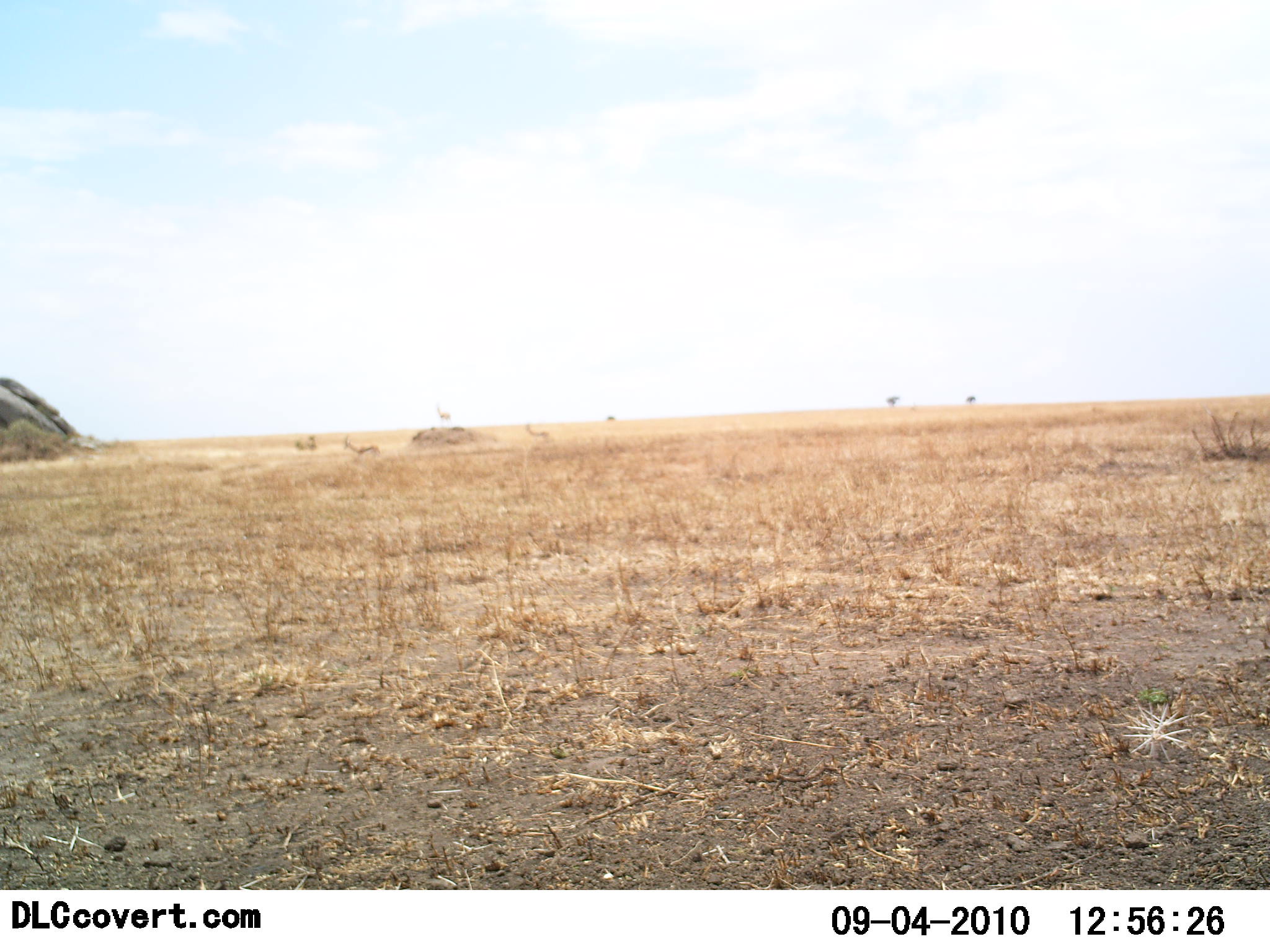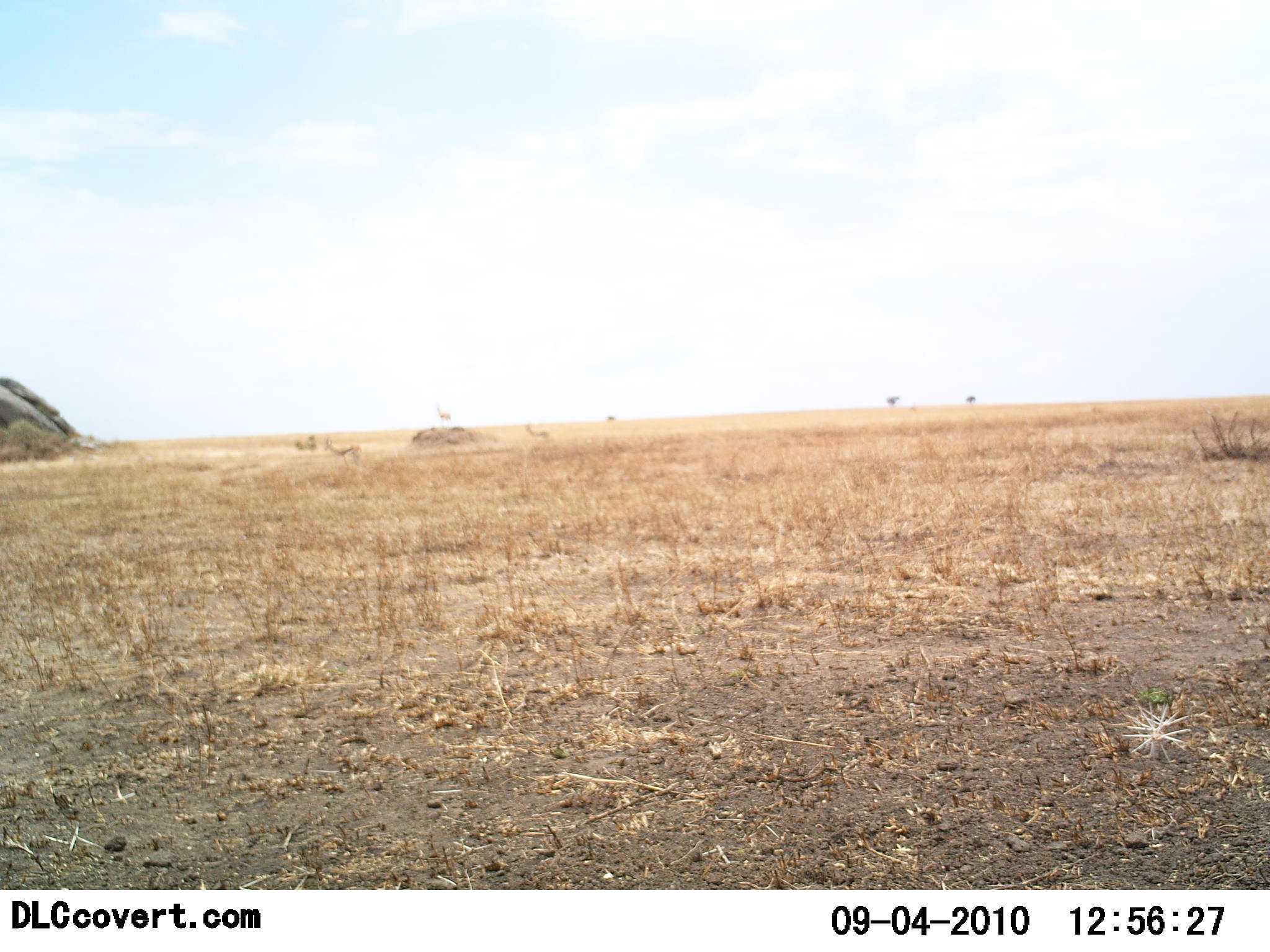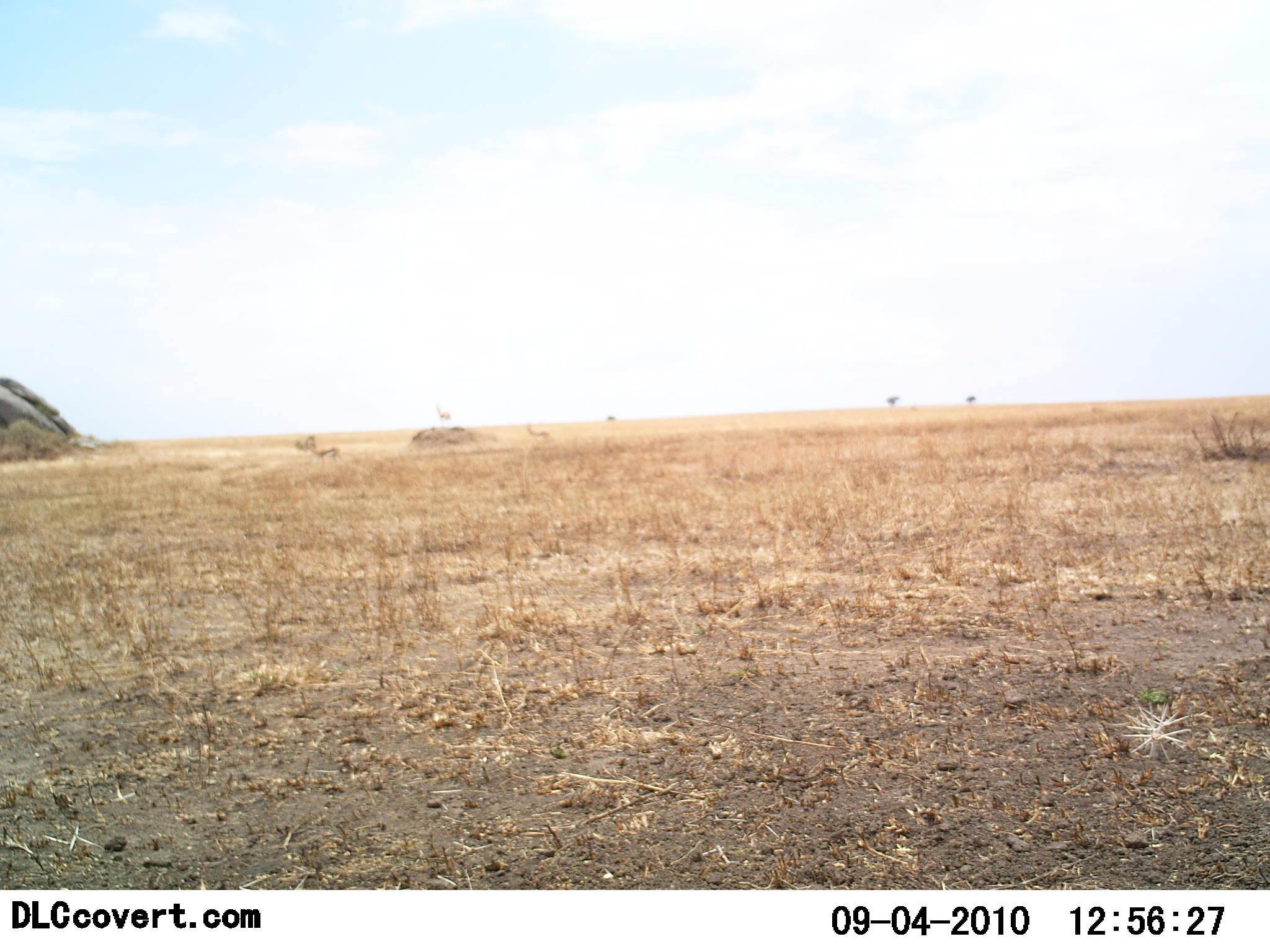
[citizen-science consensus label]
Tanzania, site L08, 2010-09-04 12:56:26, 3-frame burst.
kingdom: Animalia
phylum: Chordata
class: Mammalia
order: Artiodactyla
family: Bovidae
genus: Eudorcas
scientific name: Eudorcas thomsonii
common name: thomson's gazelle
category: gazellethomsons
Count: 1.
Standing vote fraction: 25%.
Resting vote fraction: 0%.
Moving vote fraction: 88%.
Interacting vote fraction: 0%.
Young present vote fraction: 0%.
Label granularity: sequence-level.